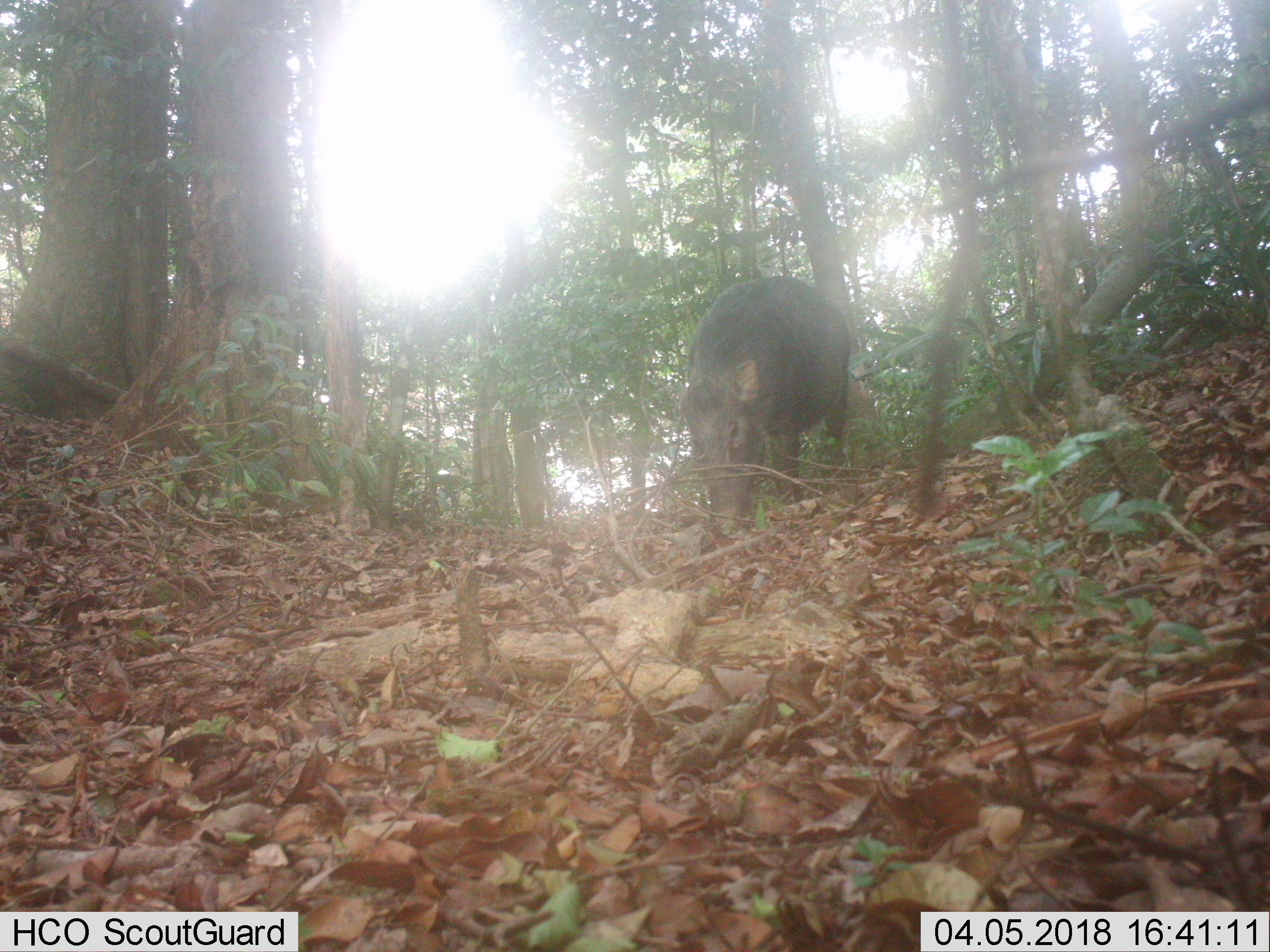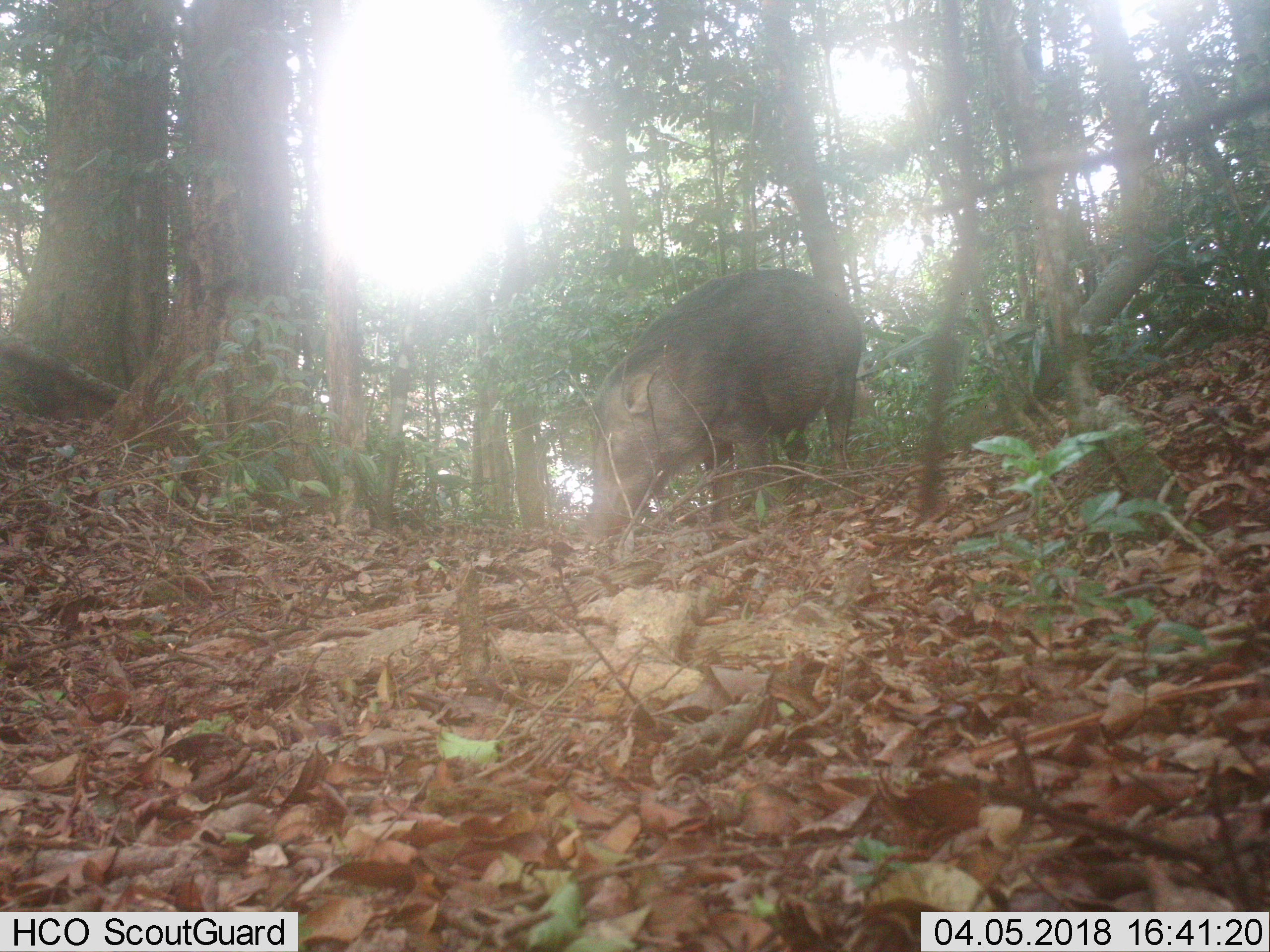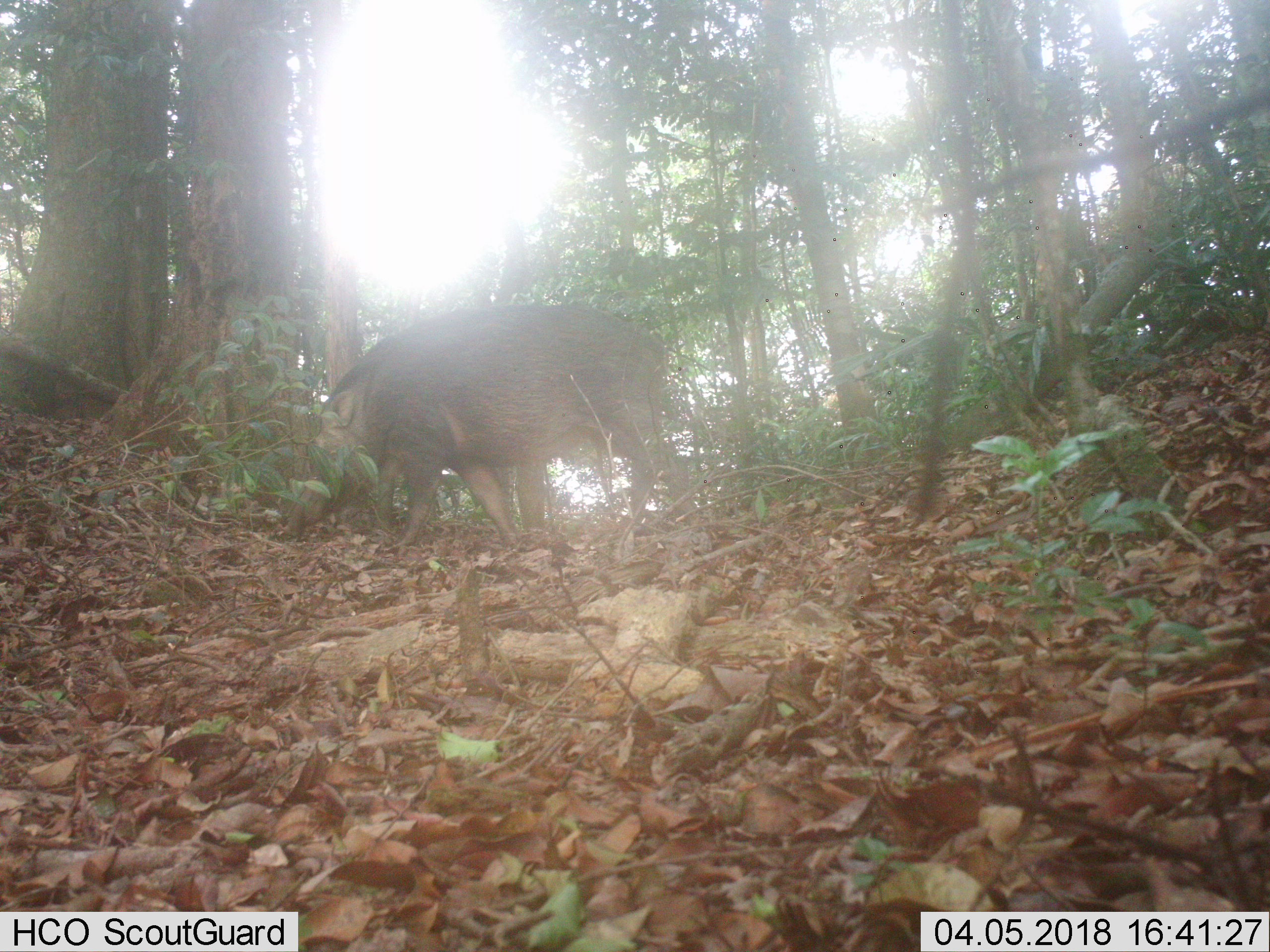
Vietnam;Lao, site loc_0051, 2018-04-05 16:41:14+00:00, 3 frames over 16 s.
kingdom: Animalia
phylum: Chordata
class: Mammalia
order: Artiodactyla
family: Suidae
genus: Sus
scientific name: Sus scrofa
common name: eurasian wild pig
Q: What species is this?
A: Eurasian wild pig (Sus scrofa).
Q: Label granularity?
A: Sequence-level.